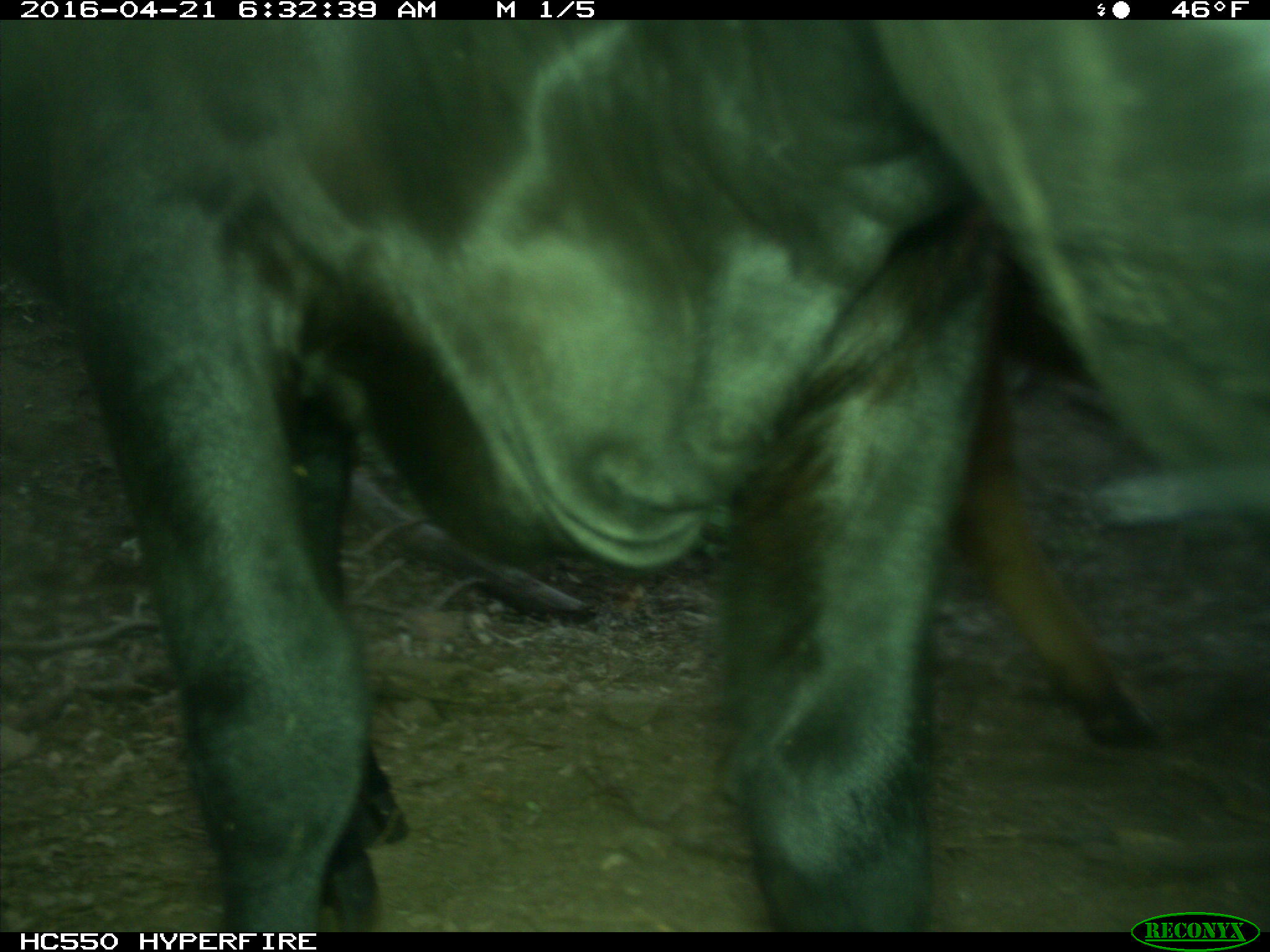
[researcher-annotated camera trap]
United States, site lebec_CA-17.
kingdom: Animalia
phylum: Chordata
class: Mammalia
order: Artiodactyla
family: Bovidae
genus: Bos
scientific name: Bos taurus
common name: domestic cow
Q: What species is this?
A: Bos taurus (domestic cow).